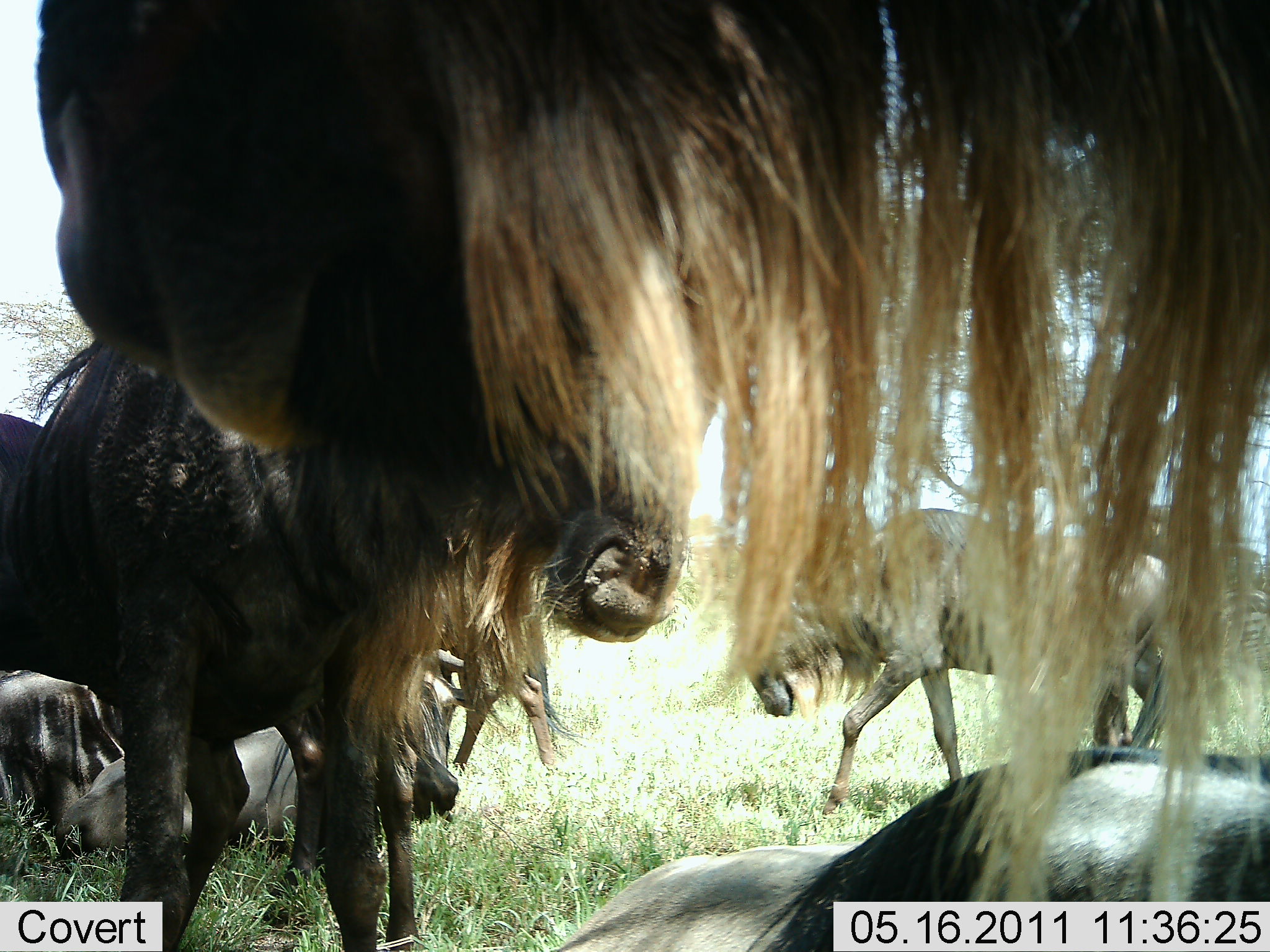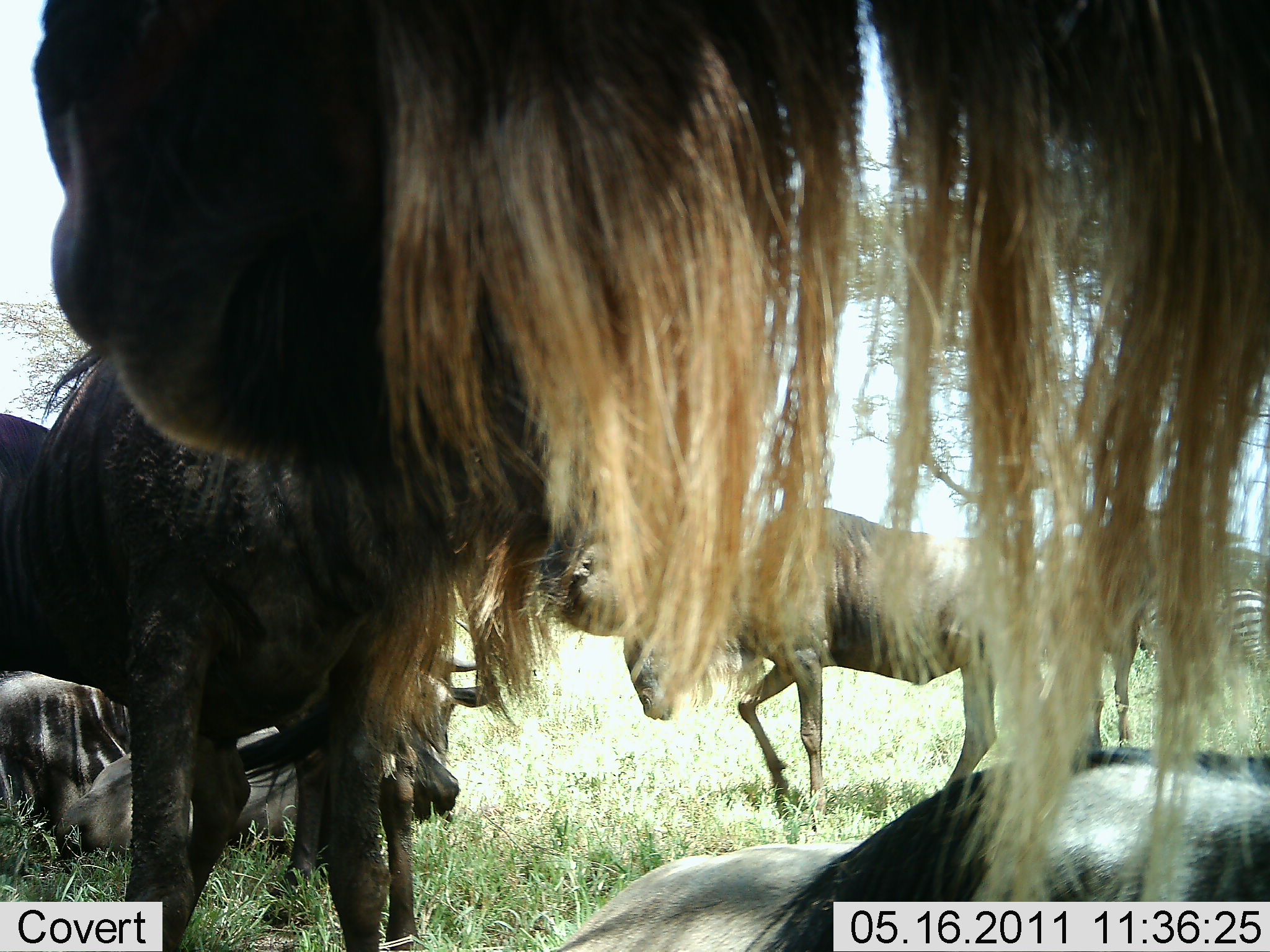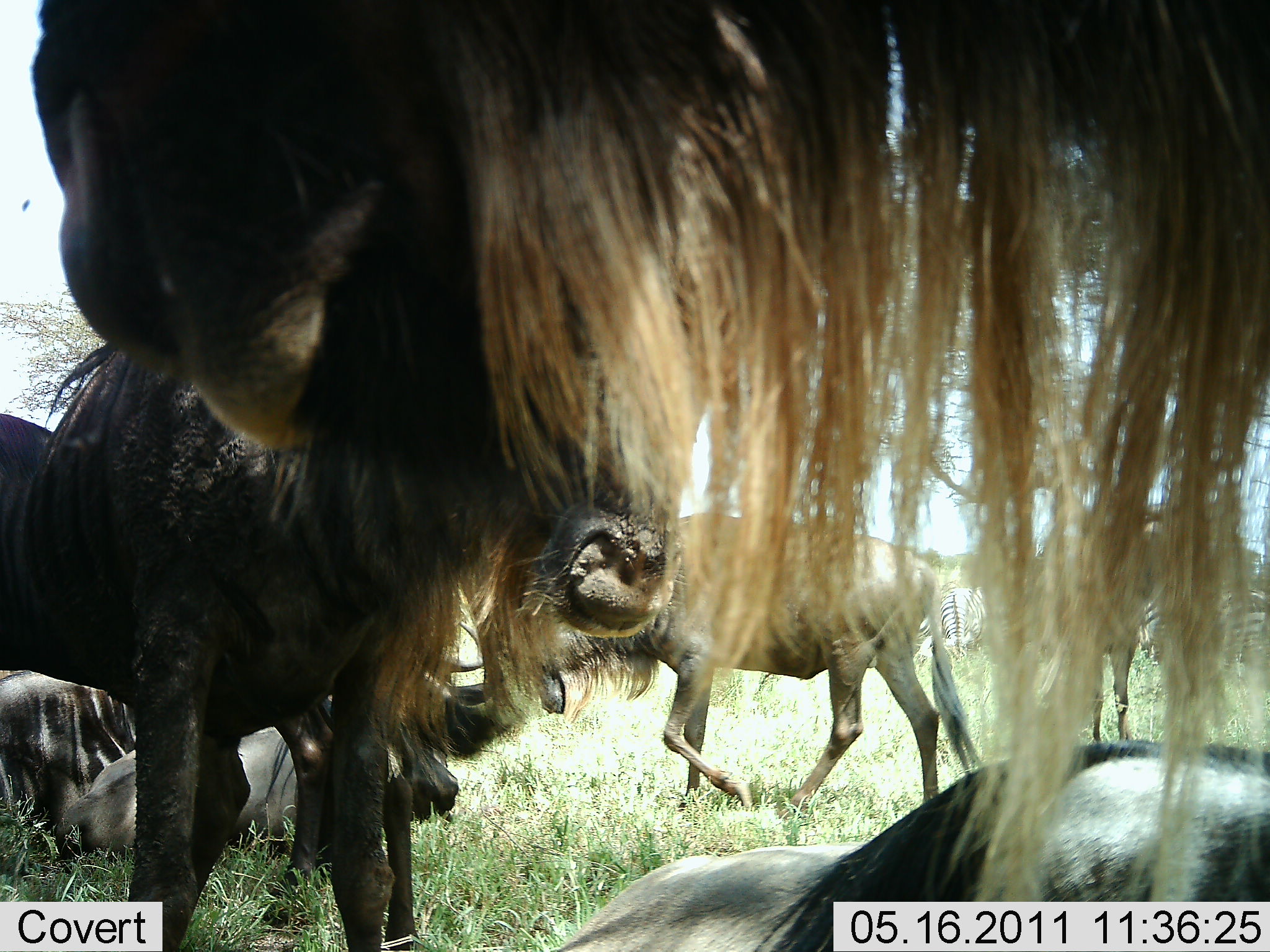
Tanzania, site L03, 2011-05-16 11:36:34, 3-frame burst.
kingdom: Animalia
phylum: Chordata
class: Mammalia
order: Artiodactyla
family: Bovidae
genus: Connochaetes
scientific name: Connochaetes taurinus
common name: blue wildebeest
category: wildebeest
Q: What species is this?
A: Wildebeest (blue wildebeest) (Connochaetes taurinus).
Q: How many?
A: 6.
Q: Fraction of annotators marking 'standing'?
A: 93%.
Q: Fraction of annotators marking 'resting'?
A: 93%.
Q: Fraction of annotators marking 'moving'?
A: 57%.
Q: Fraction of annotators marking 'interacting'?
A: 14%.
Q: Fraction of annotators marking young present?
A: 0%.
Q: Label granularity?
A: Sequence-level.